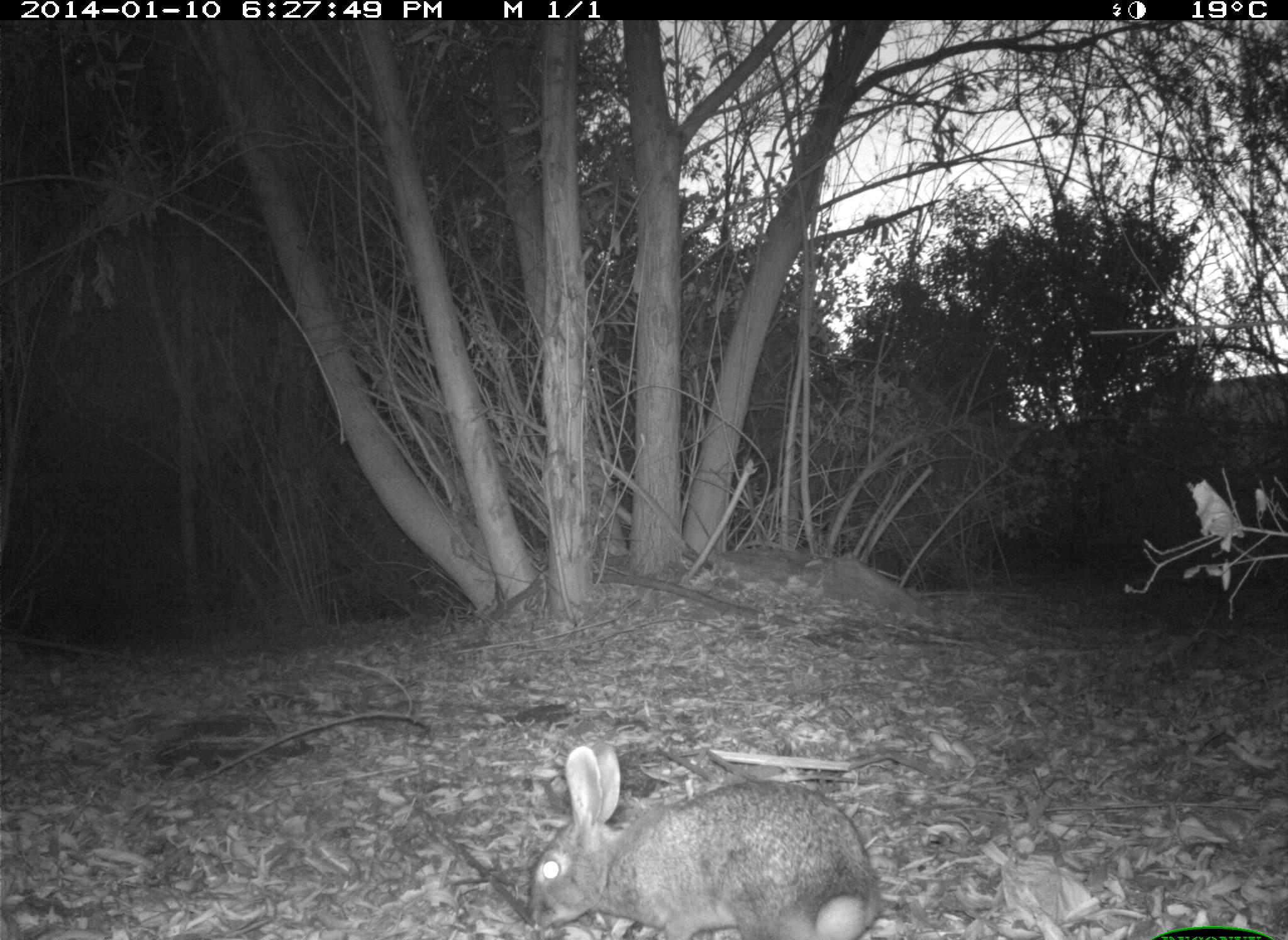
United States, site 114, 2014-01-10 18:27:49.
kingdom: Animalia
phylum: Chordata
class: Mammalia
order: Lagomorpha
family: Leporidae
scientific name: Leporidae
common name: rabbits and hares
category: rabbit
Rabbit (rabbits and hares) (Leporidae).